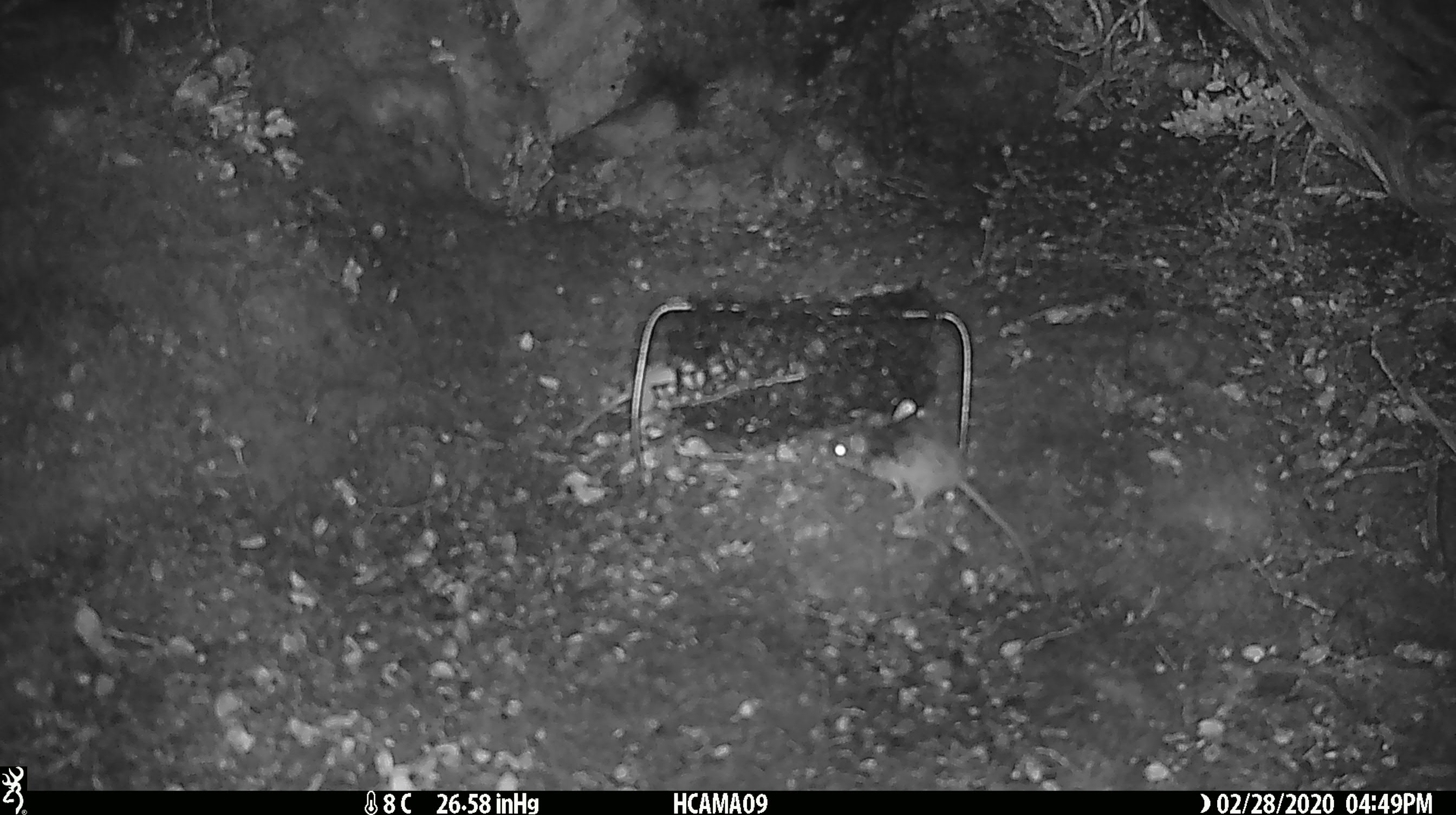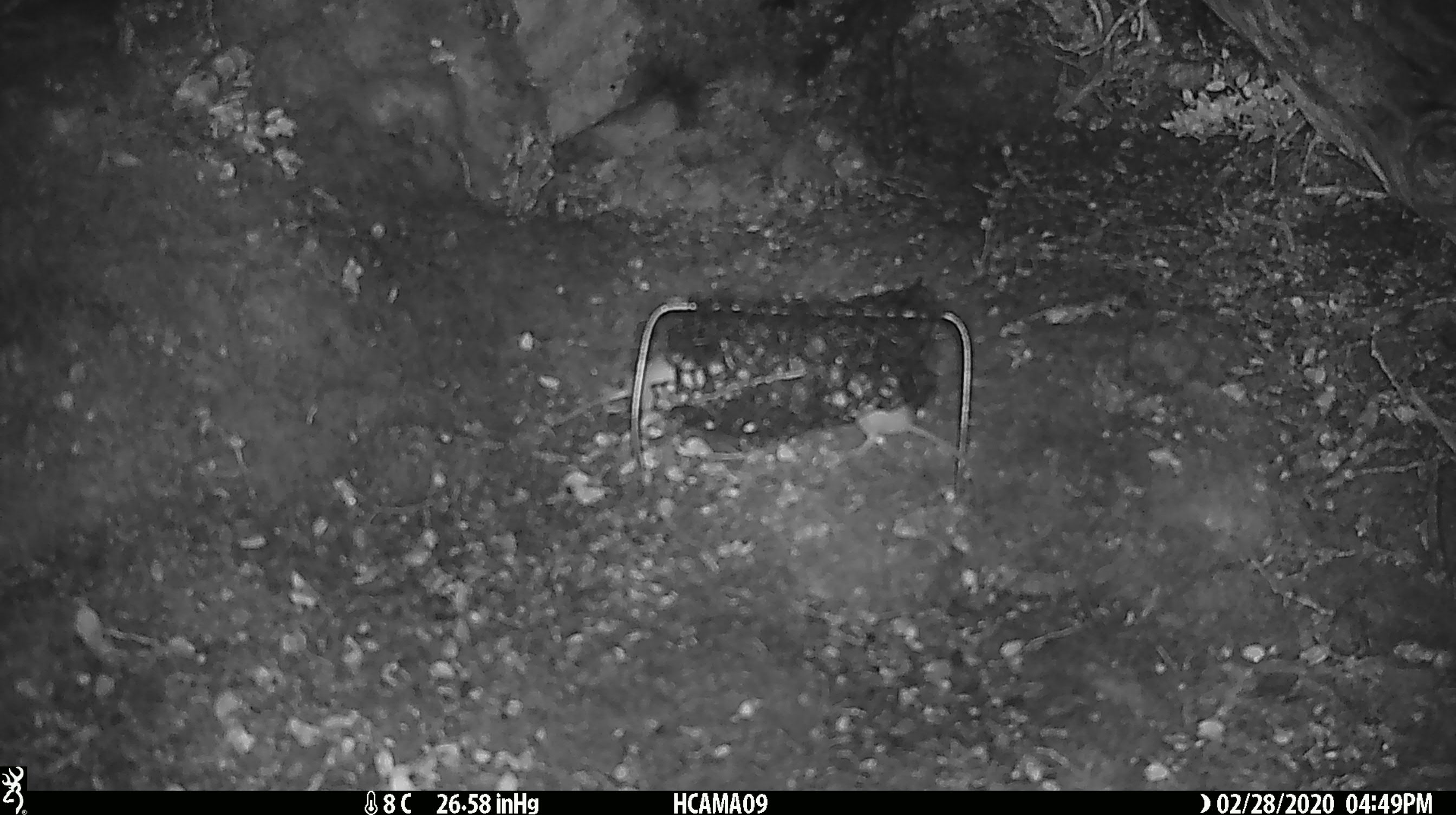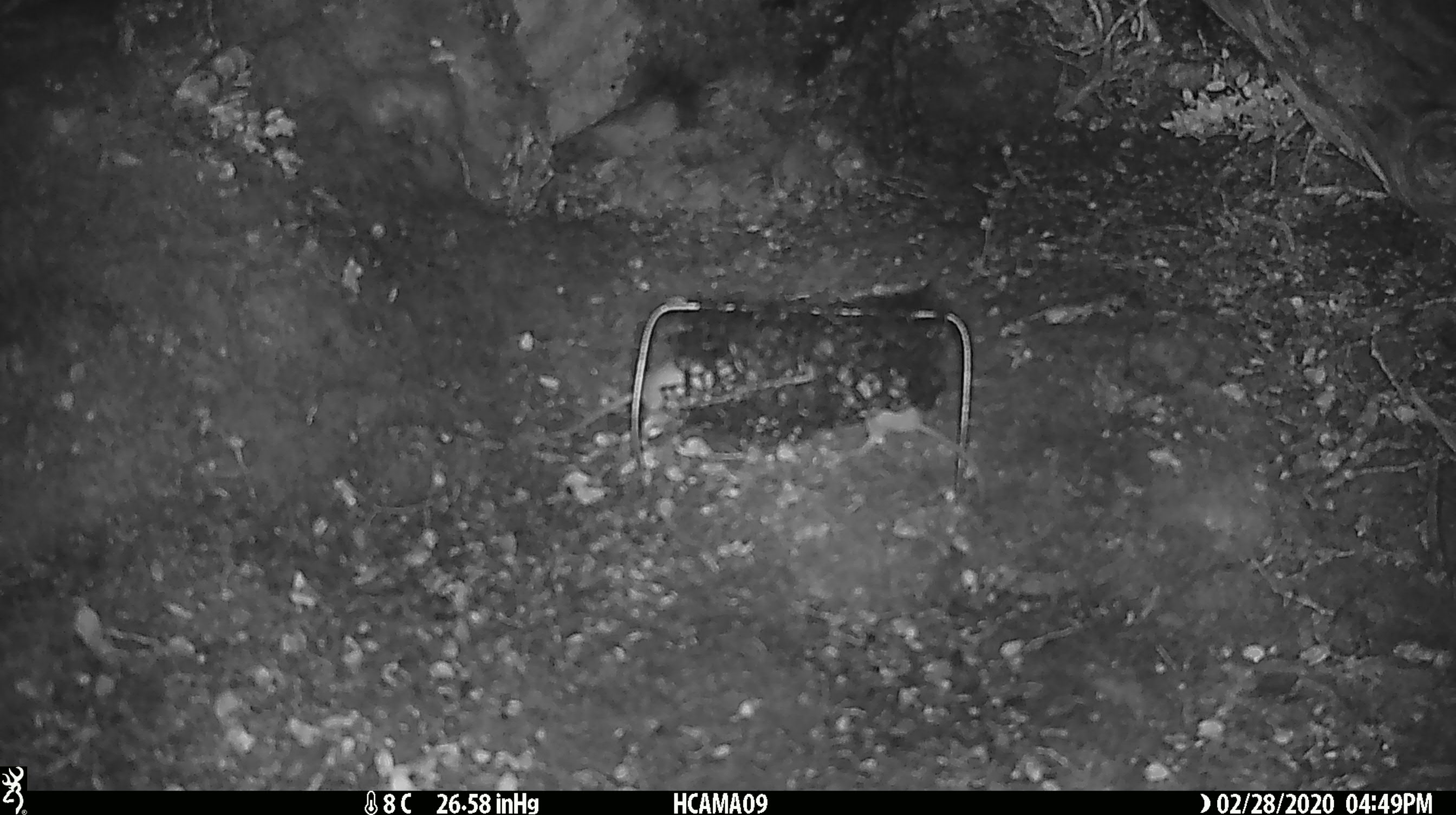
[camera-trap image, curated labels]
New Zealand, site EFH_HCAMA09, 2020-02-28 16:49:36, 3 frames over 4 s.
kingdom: Animalia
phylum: Chordata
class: Mammalia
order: Rodentia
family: Muridae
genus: Mus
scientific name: Mus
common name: mouse